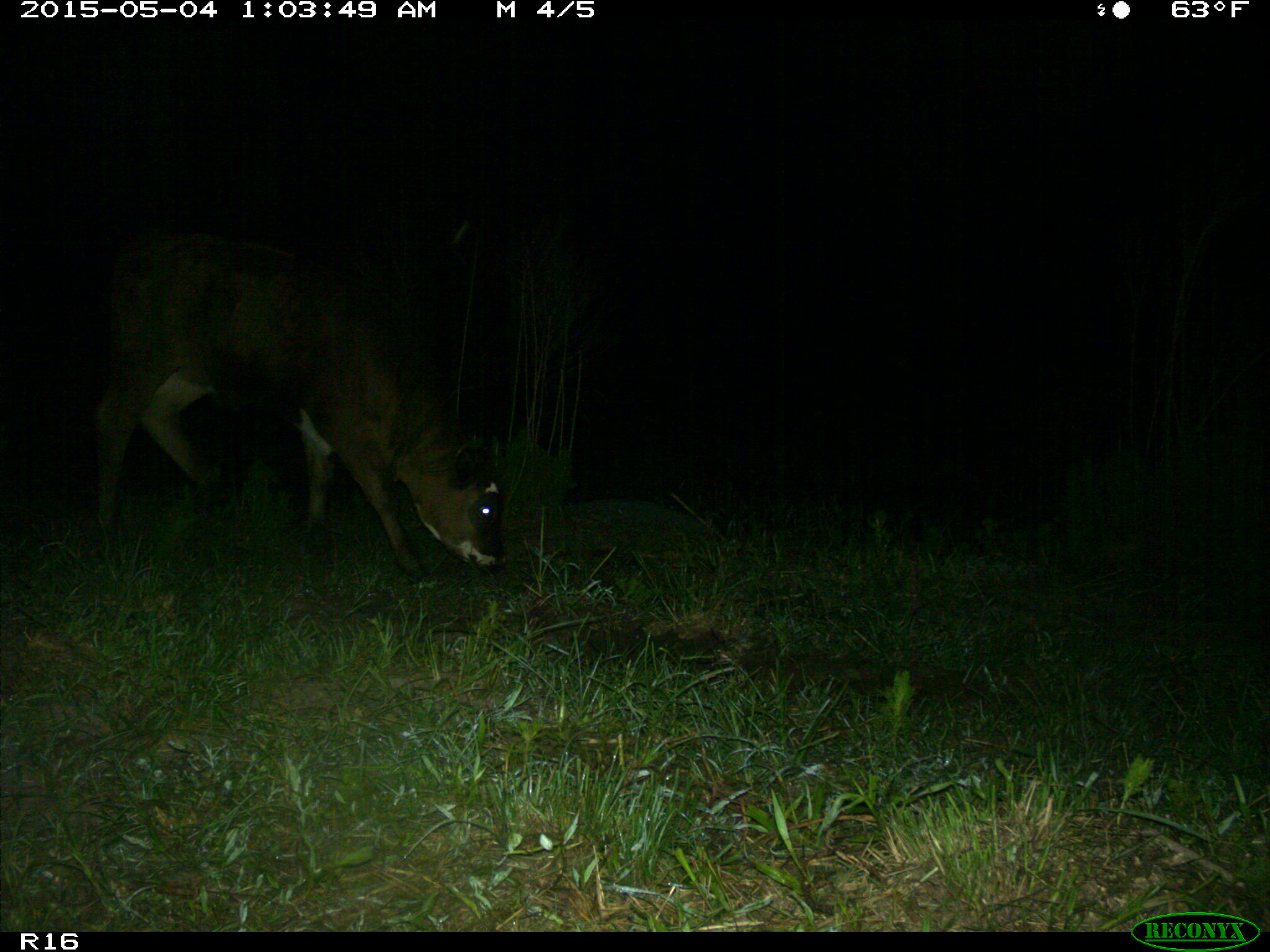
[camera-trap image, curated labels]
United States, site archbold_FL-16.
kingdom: Animalia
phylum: Chordata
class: Mammalia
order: Artiodactyla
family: Bovidae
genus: Bos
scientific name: Bos taurus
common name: domestic cow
Bos taurus (domestic cow).